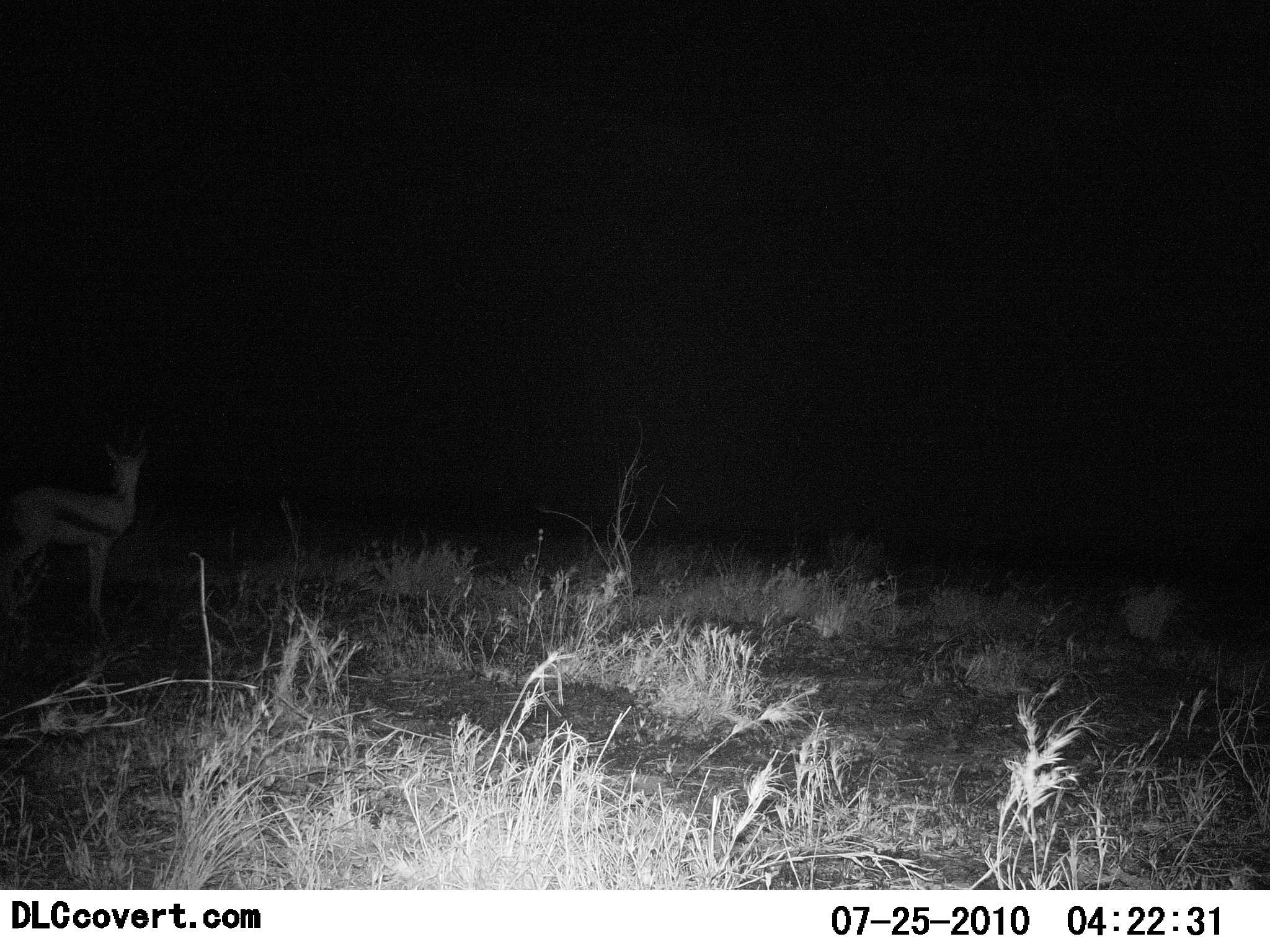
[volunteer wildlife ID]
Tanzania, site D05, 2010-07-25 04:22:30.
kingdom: Animalia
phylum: Chordata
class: Mammalia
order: Artiodactyla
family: Bovidae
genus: Eudorcas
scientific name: Eudorcas thomsonii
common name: thomson's gazelle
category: gazellethomsons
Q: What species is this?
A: Gazellethomsons (thomson's gazelle) (Eudorcas thomsonii).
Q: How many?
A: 1.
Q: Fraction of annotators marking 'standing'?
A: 100%.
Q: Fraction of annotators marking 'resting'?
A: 0%.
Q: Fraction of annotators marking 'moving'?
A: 0%.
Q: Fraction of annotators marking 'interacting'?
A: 0%.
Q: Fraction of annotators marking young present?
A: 0%.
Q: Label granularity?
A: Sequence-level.